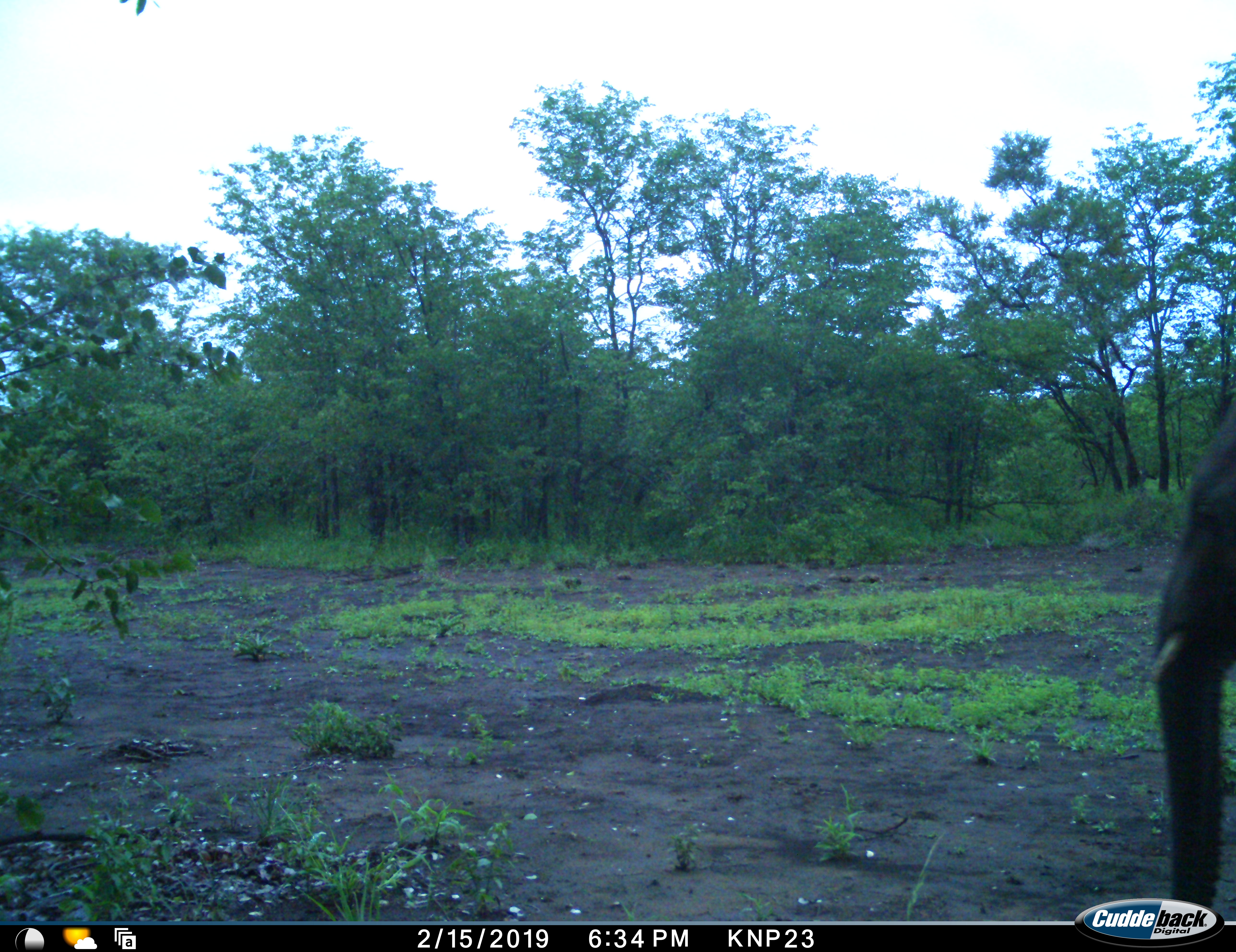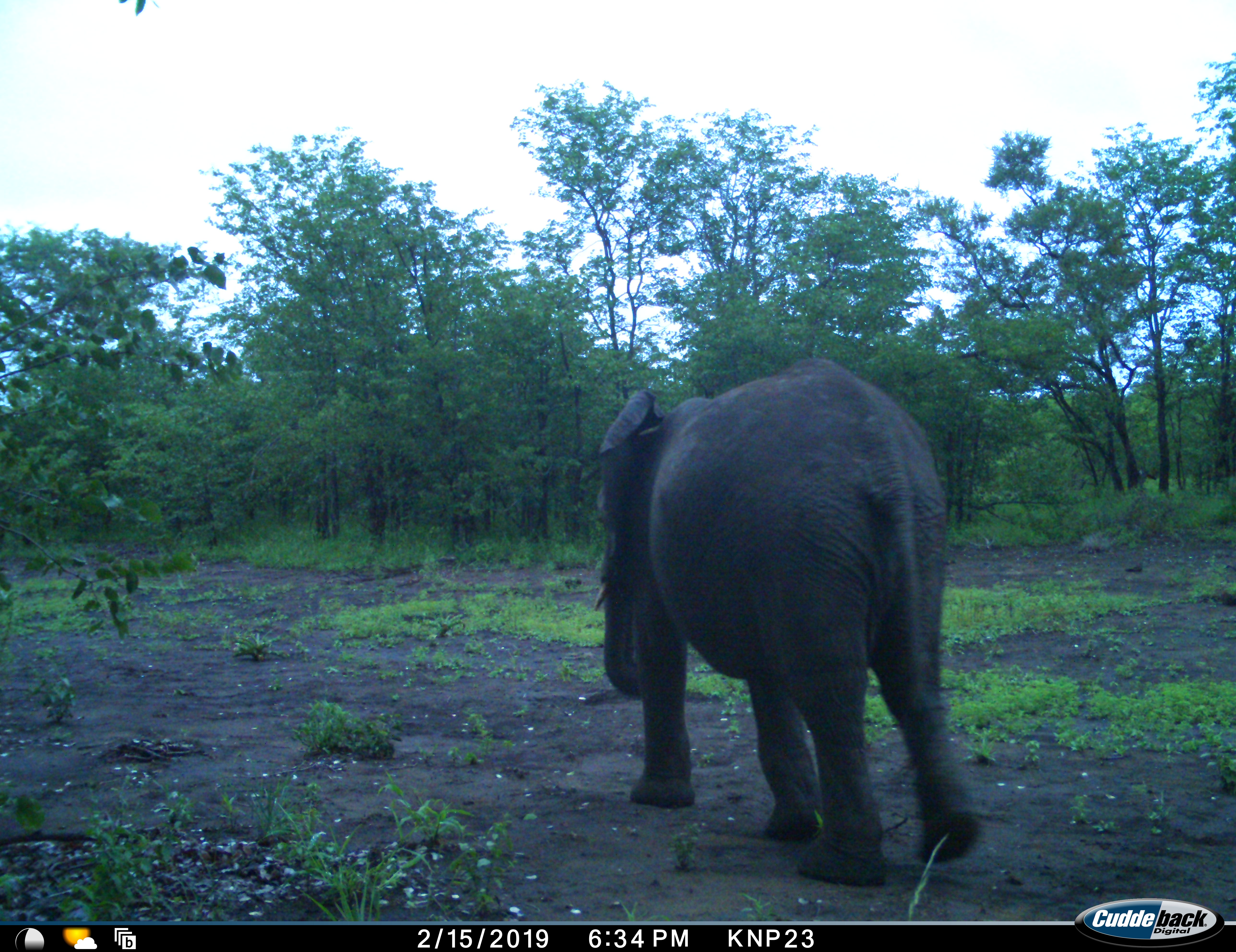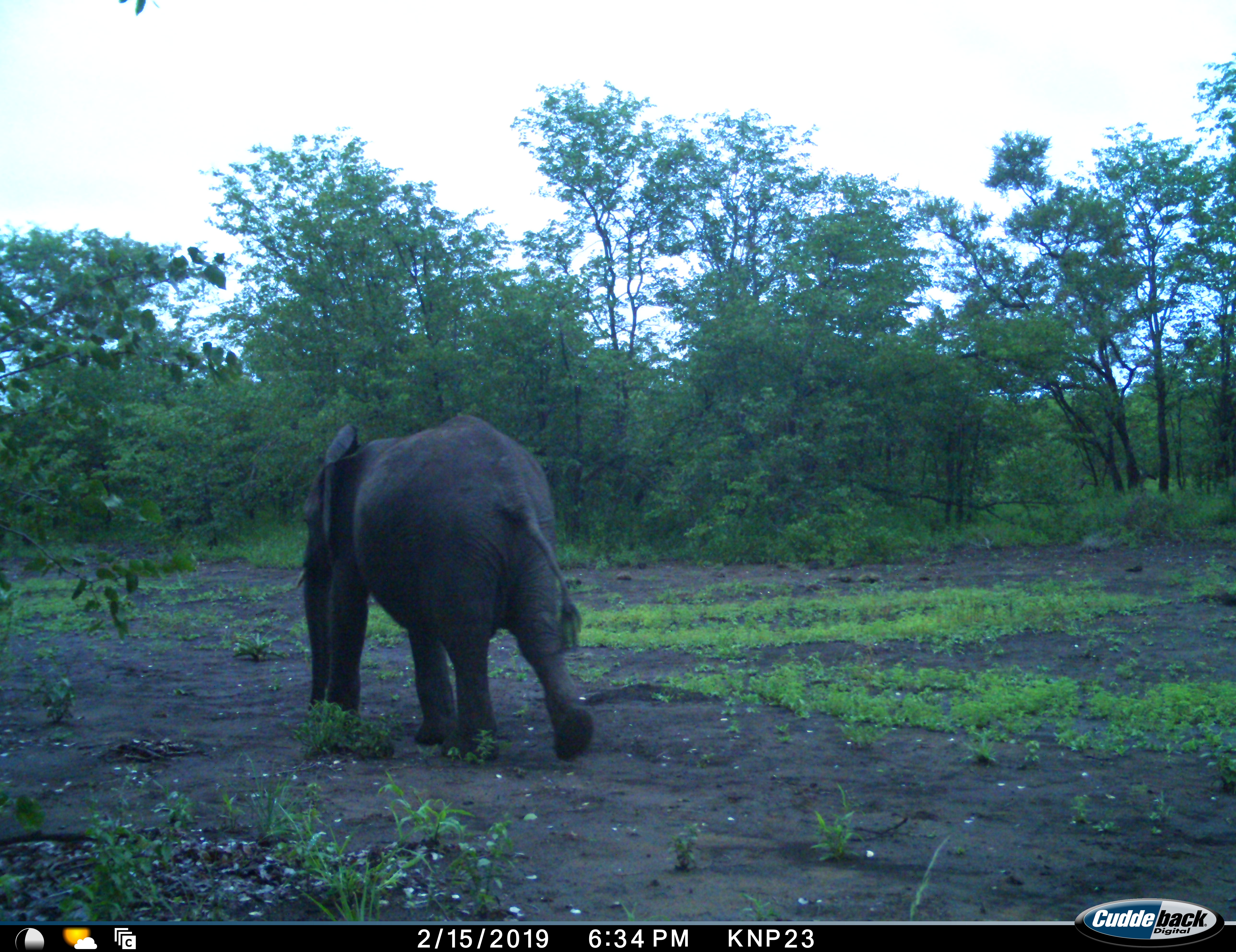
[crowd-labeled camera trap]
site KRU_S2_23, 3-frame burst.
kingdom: Animalia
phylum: Chordata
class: Mammalia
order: Proboscidea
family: Elephantidae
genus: Loxodonta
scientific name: Loxodonta africana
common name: african bush elephant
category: elephant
Elephant (african bush elephant) (Loxodonta africana), count 1. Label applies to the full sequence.